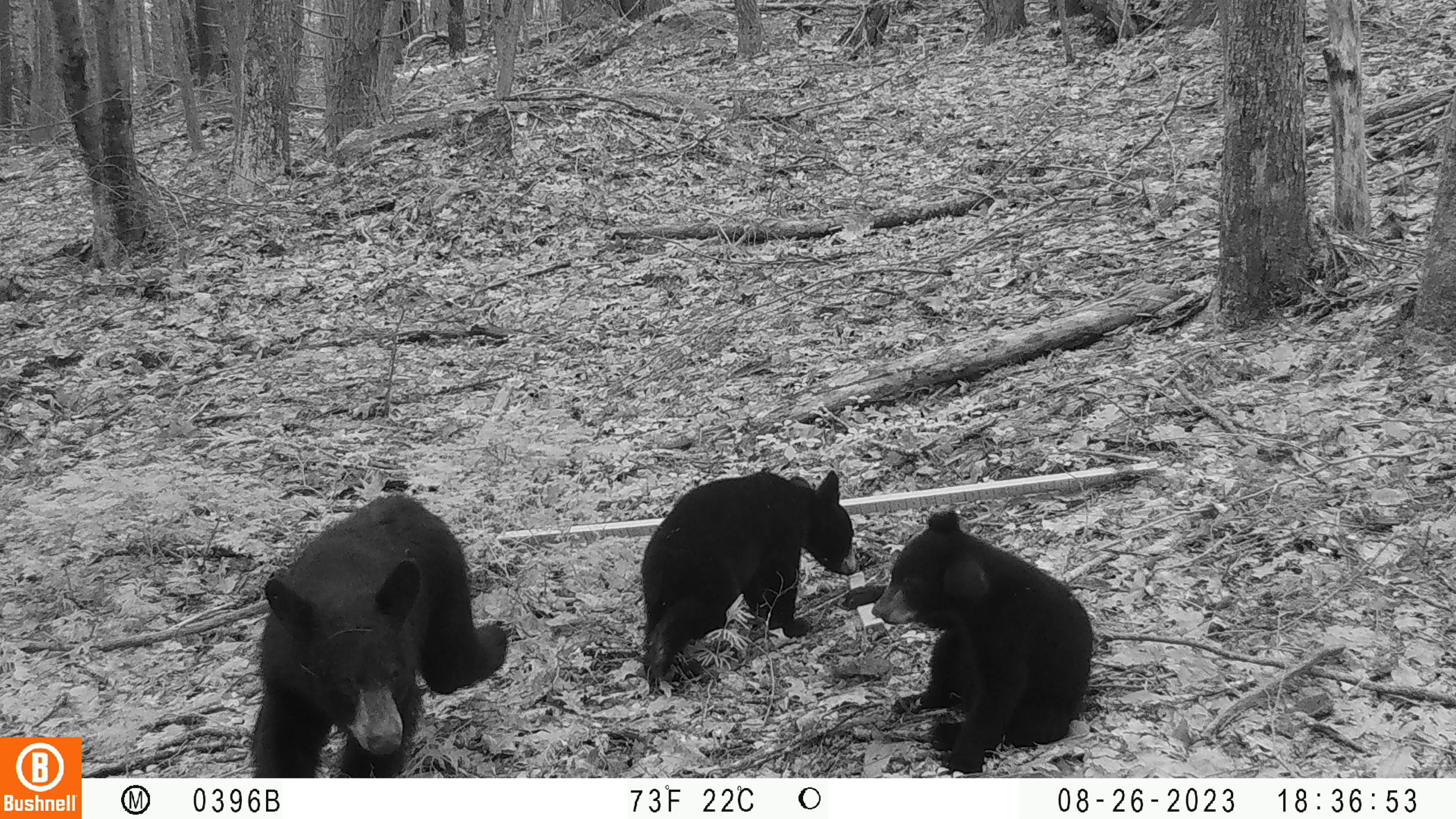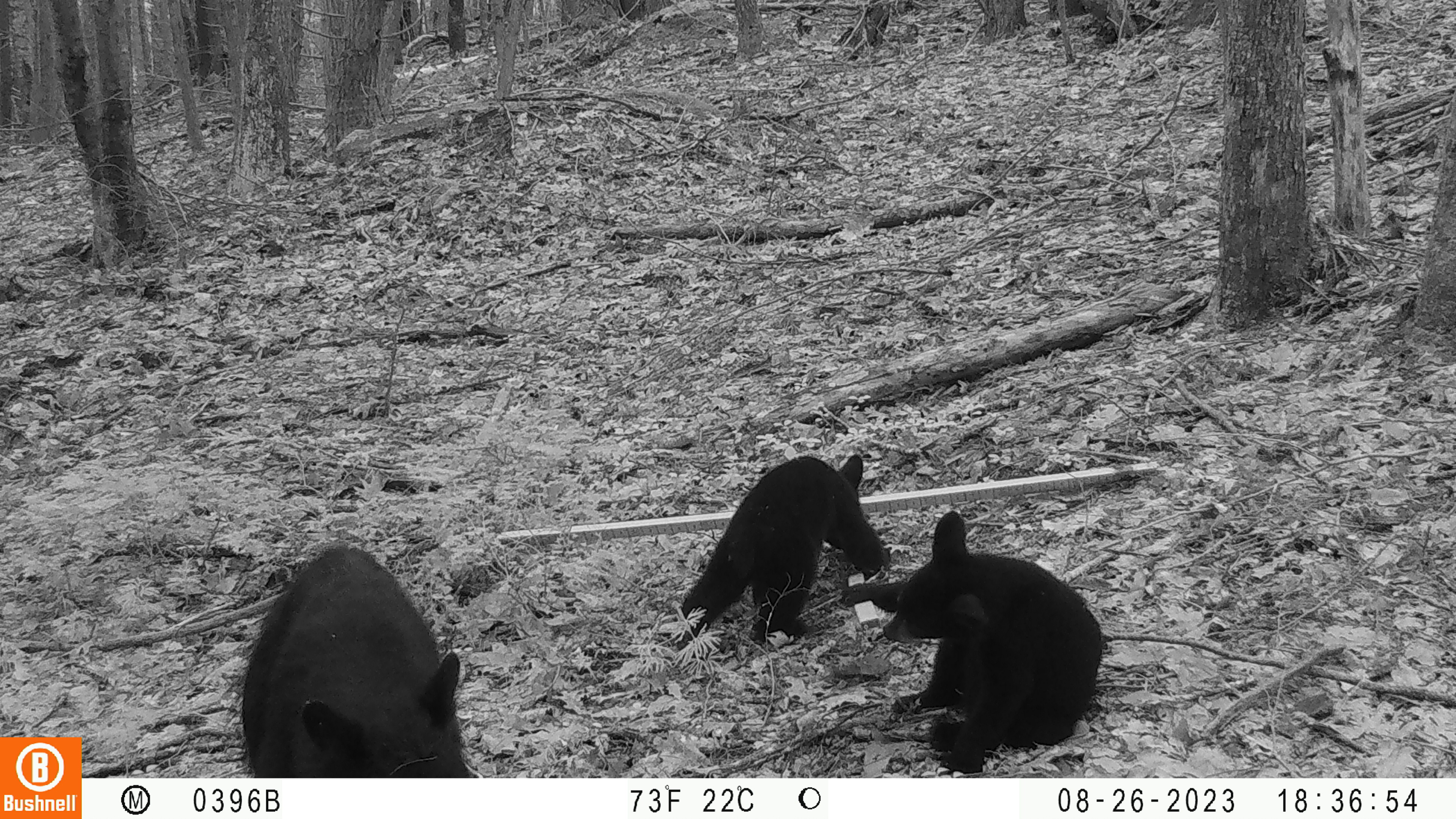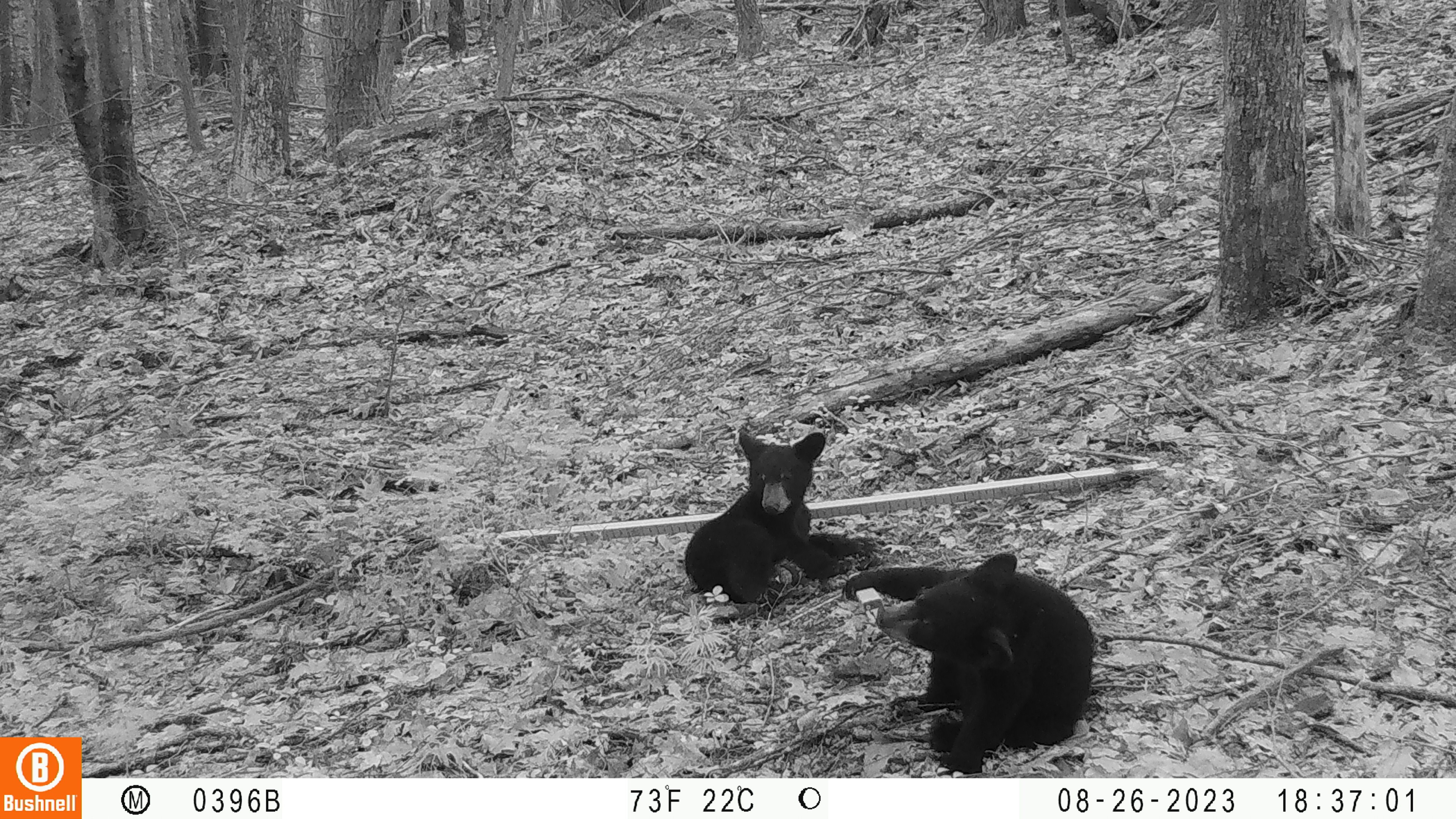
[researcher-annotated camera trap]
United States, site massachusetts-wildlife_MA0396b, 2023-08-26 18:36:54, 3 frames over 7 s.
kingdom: Animalia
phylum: Chordata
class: Mammalia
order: Carnivora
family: Ursidae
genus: Ursus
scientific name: Ursus americanus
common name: black bear